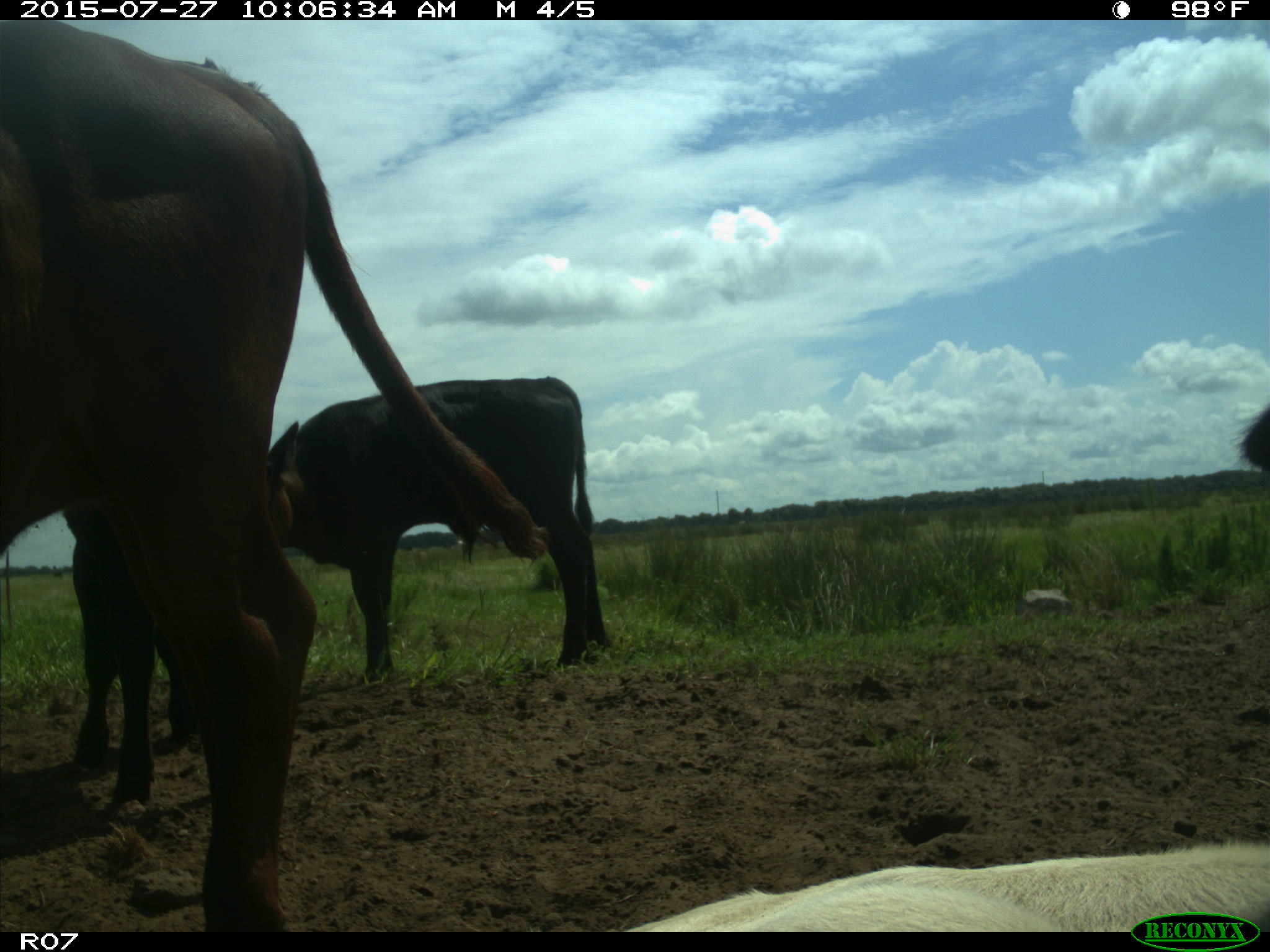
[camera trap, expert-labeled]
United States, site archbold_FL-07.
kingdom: Animalia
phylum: Chordata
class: Mammalia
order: Artiodactyla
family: Bovidae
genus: Bos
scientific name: Bos taurus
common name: domestic cow